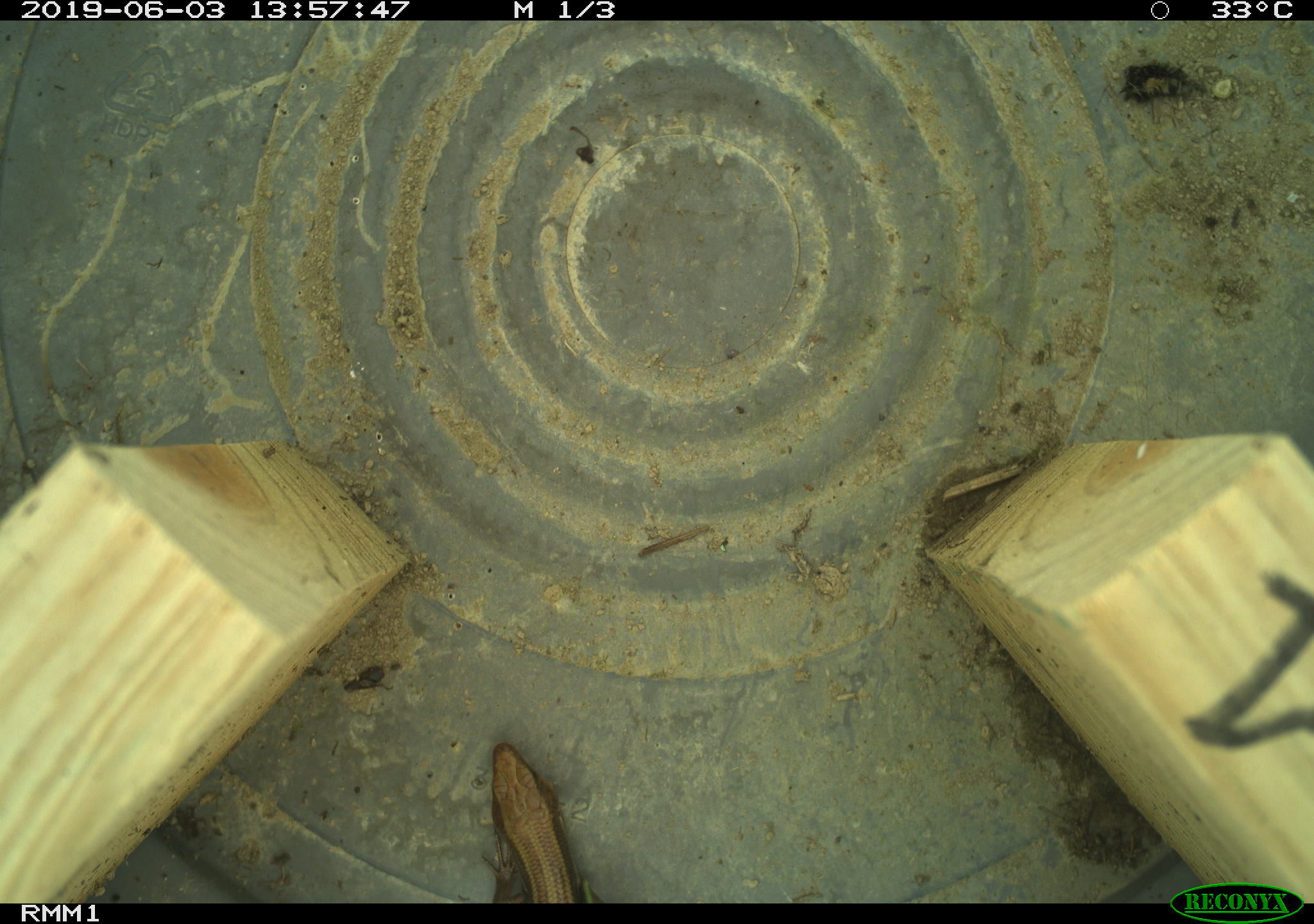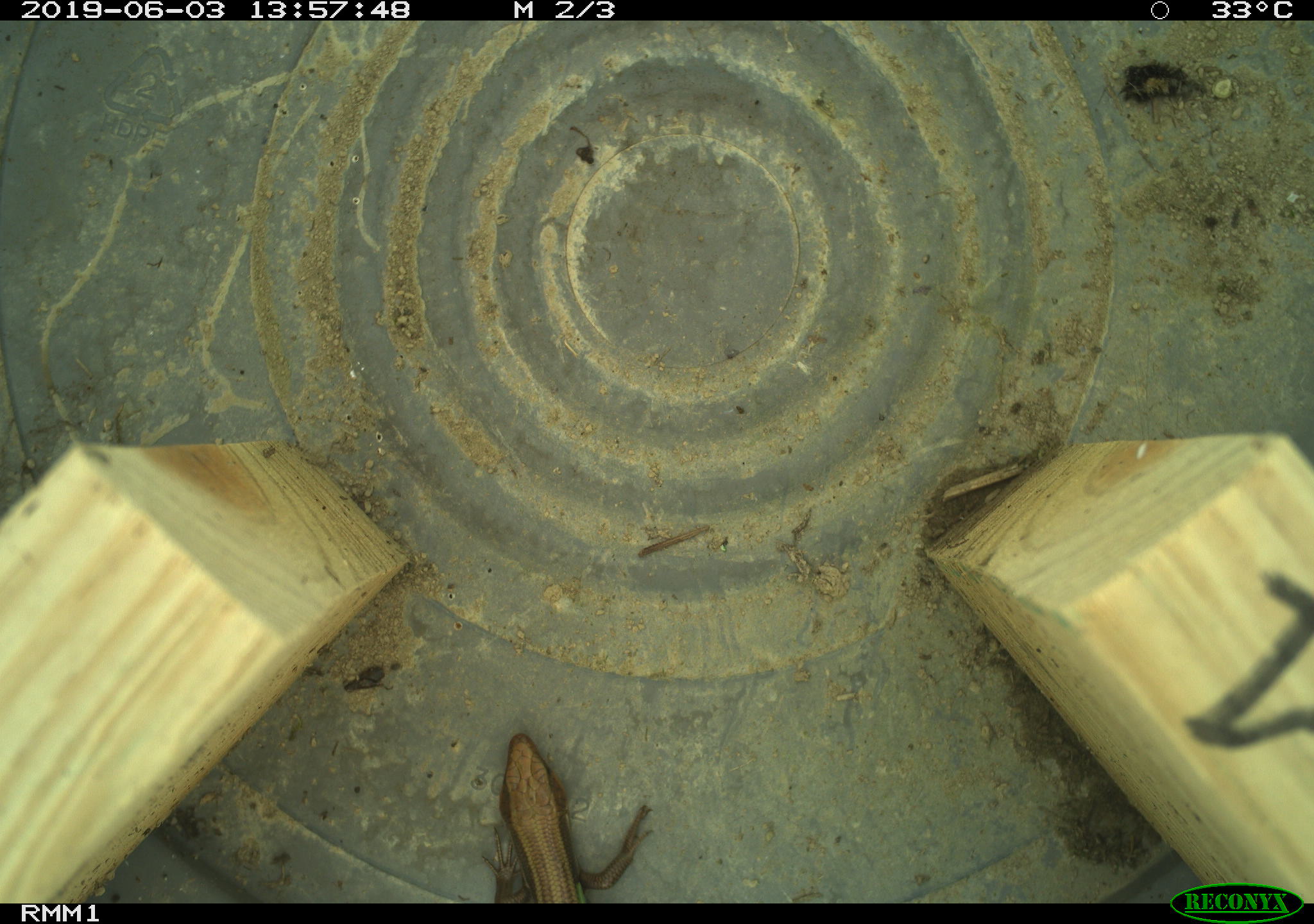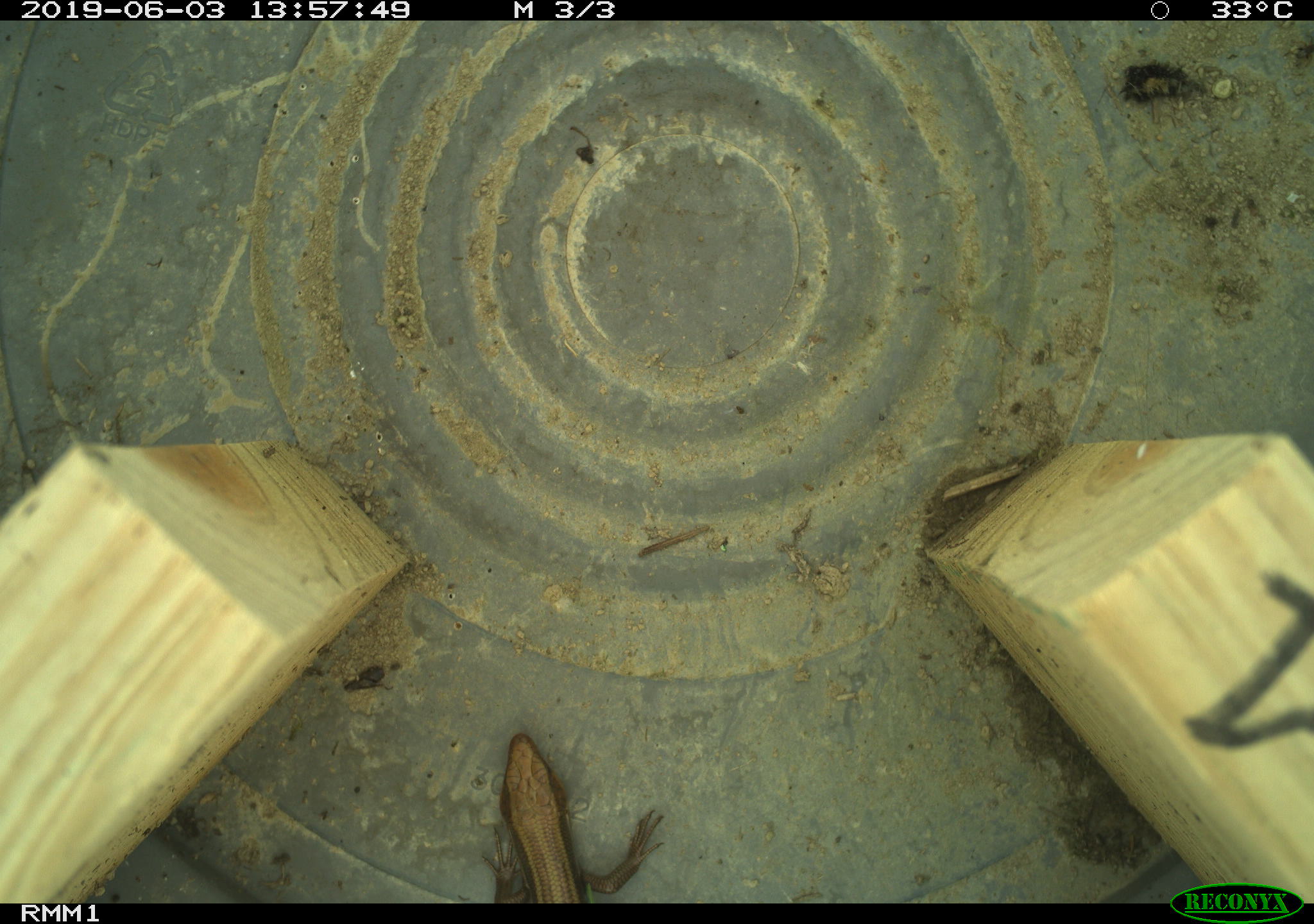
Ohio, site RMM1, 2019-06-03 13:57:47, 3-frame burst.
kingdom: Animalia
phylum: Chordata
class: Reptilia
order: Squamata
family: Scincidae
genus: Plestiodon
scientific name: Plestiodon fasciatus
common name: common five-lined skink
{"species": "common five-lined skink (Plestiodon fasciatus)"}